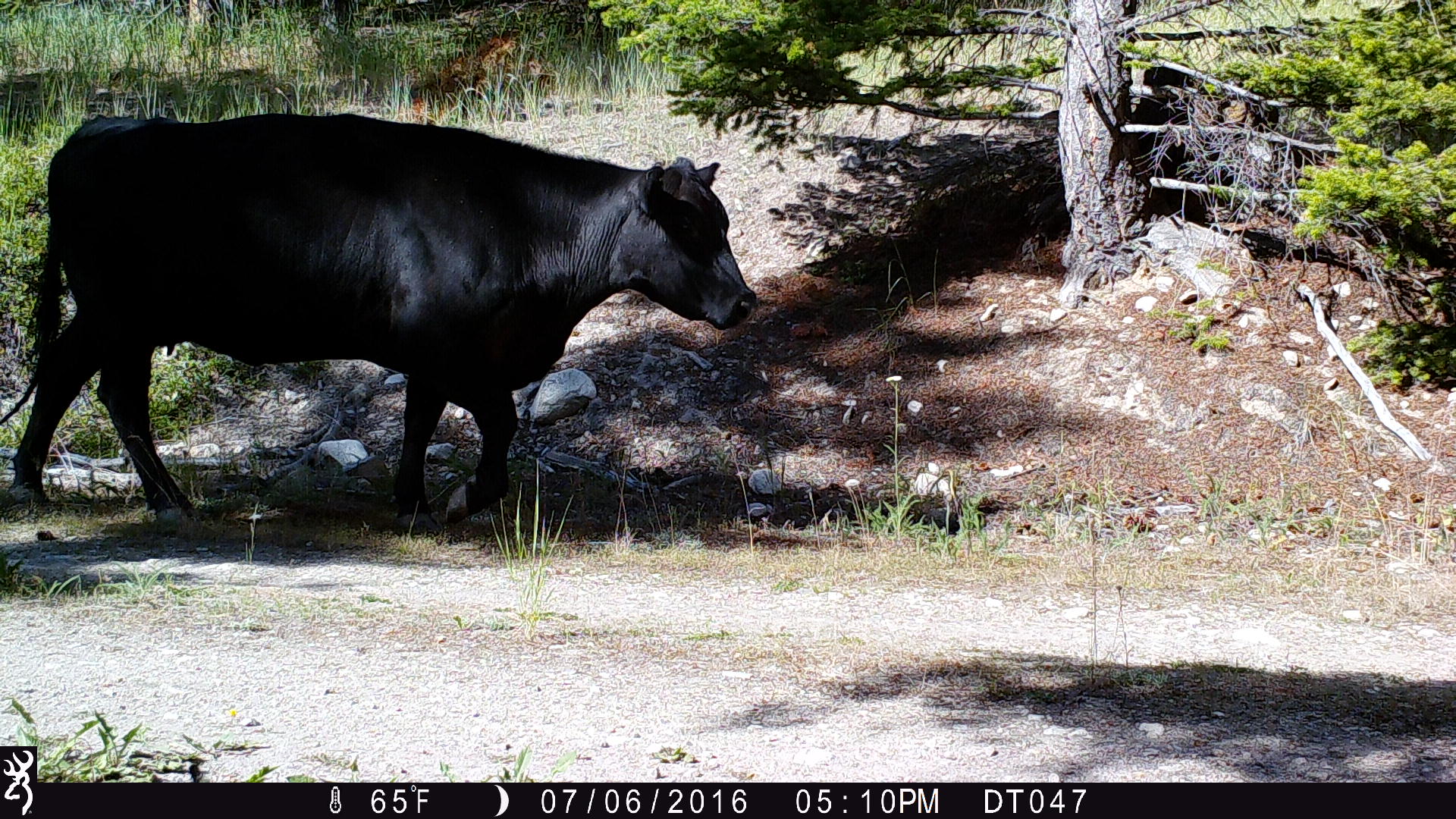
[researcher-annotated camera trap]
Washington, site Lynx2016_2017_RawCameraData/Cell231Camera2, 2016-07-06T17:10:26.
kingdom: Animalia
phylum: Chordata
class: Mammalia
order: Artiodactyla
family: Bovidae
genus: Bos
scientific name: Bos taurus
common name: domestic cattle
Domestic cattle (Bos taurus). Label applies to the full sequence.